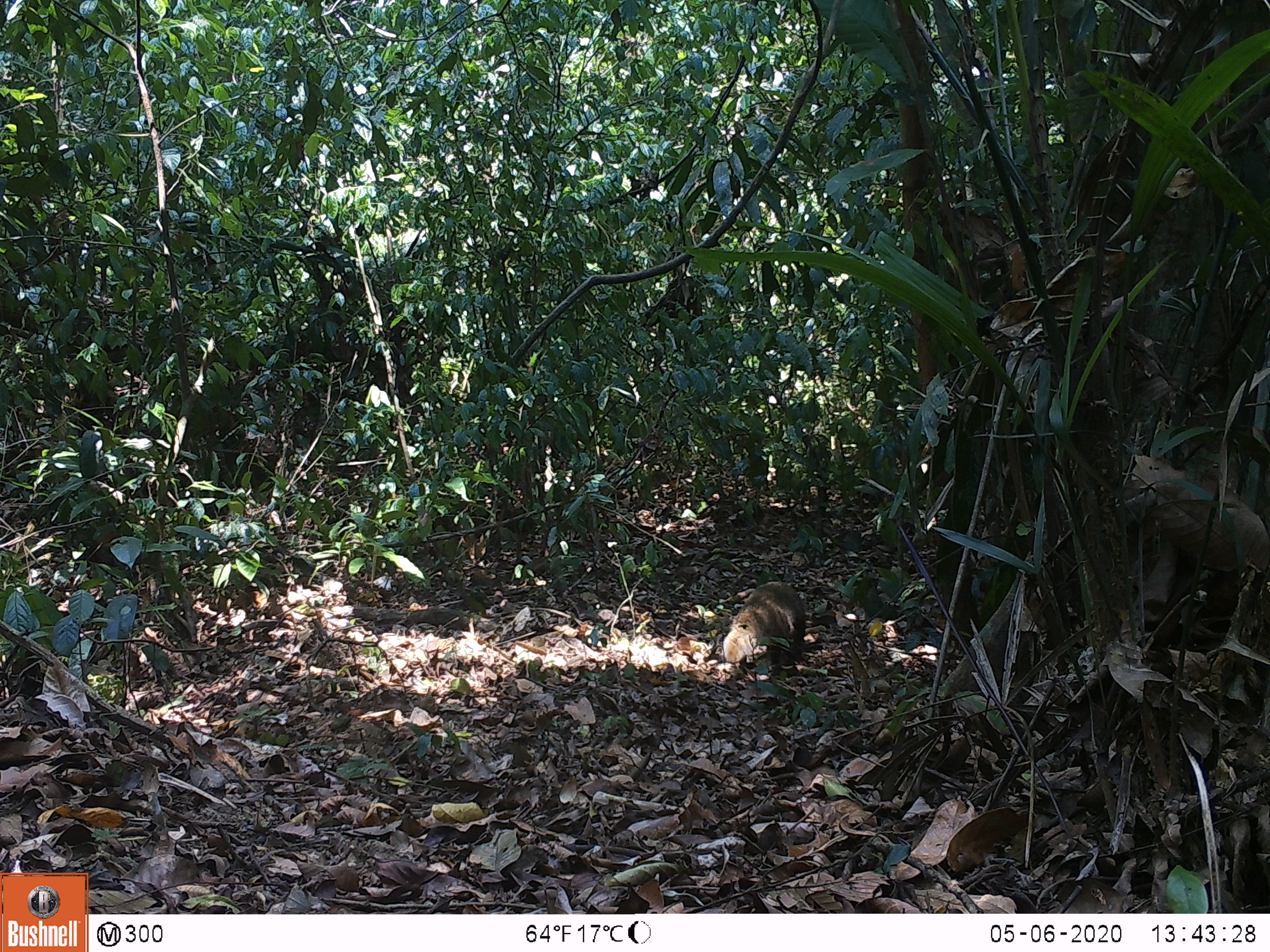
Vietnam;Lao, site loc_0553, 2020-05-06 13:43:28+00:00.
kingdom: Animalia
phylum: Chordata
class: Mammalia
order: Carnivora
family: Herpestidae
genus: Urva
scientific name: Urva urva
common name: crab-eating mongoose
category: crab eating mongoose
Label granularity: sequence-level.